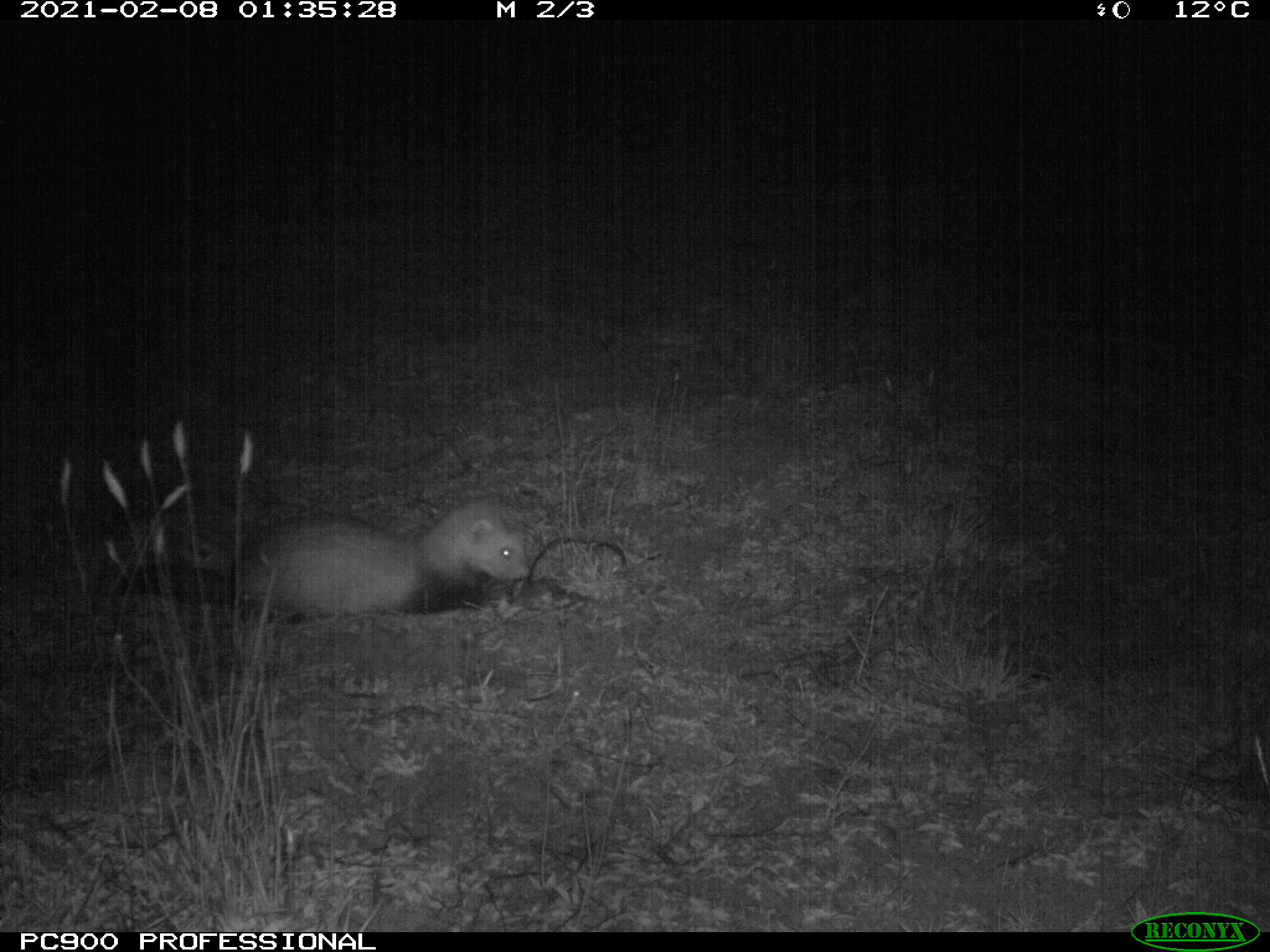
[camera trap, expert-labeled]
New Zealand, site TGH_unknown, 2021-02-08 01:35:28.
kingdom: Animalia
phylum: Chordata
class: Mammalia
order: Carnivora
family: Mustelidae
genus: Mustela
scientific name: Mustela furo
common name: ferret